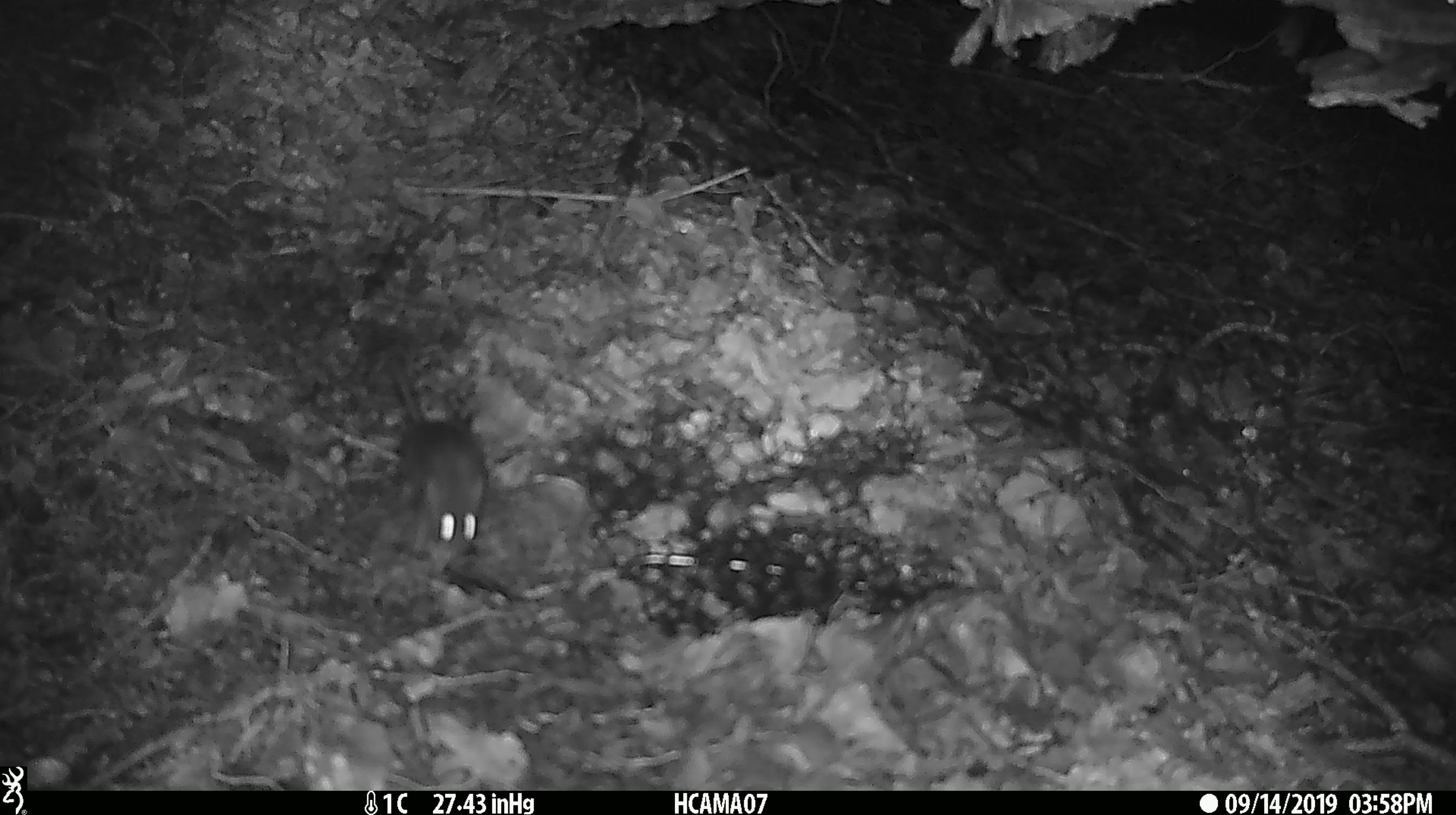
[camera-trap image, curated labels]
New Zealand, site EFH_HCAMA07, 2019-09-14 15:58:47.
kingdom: Animalia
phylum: Chordata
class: Mammalia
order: Rodentia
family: Muridae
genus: Mus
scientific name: Mus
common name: mouse